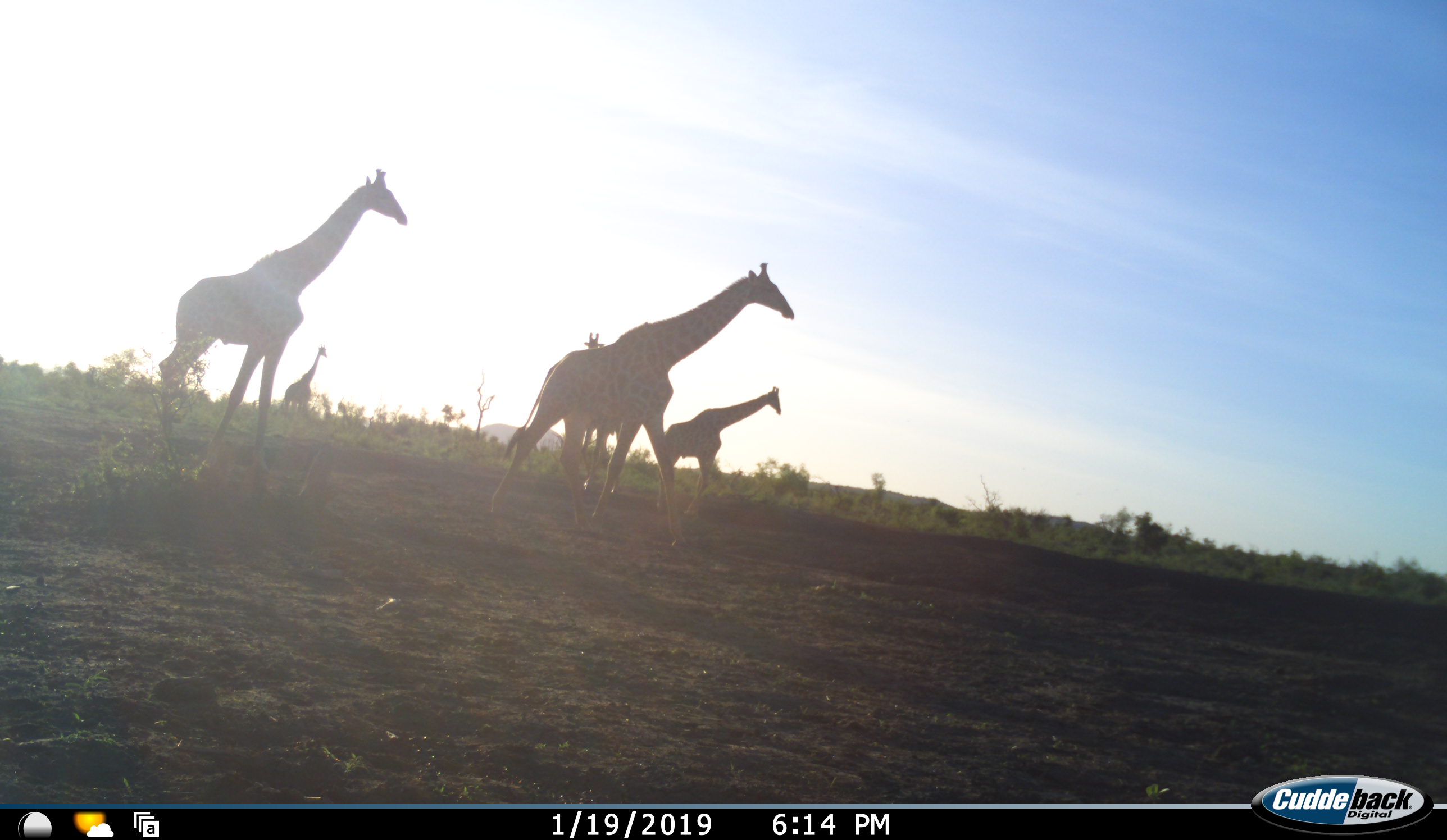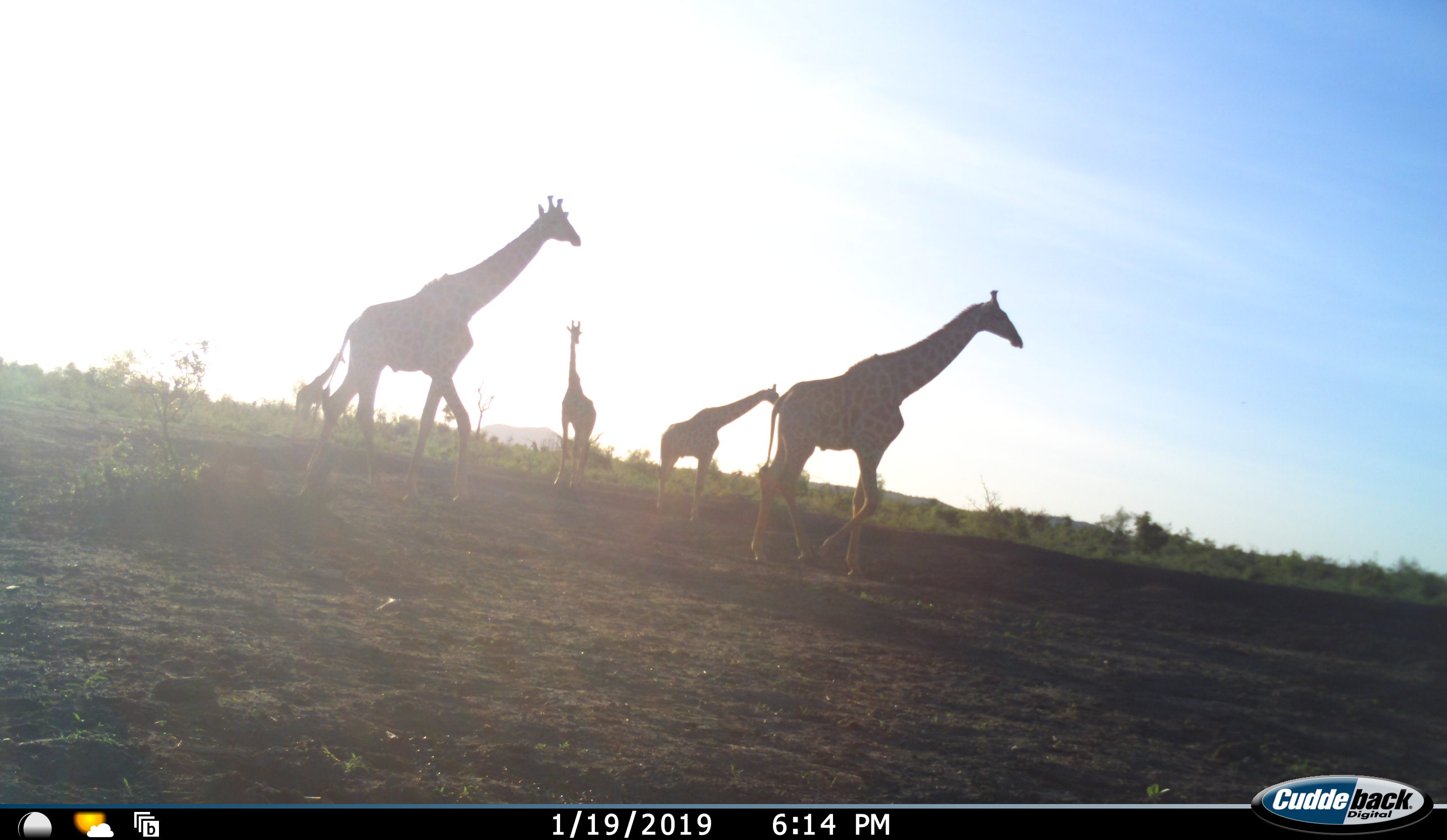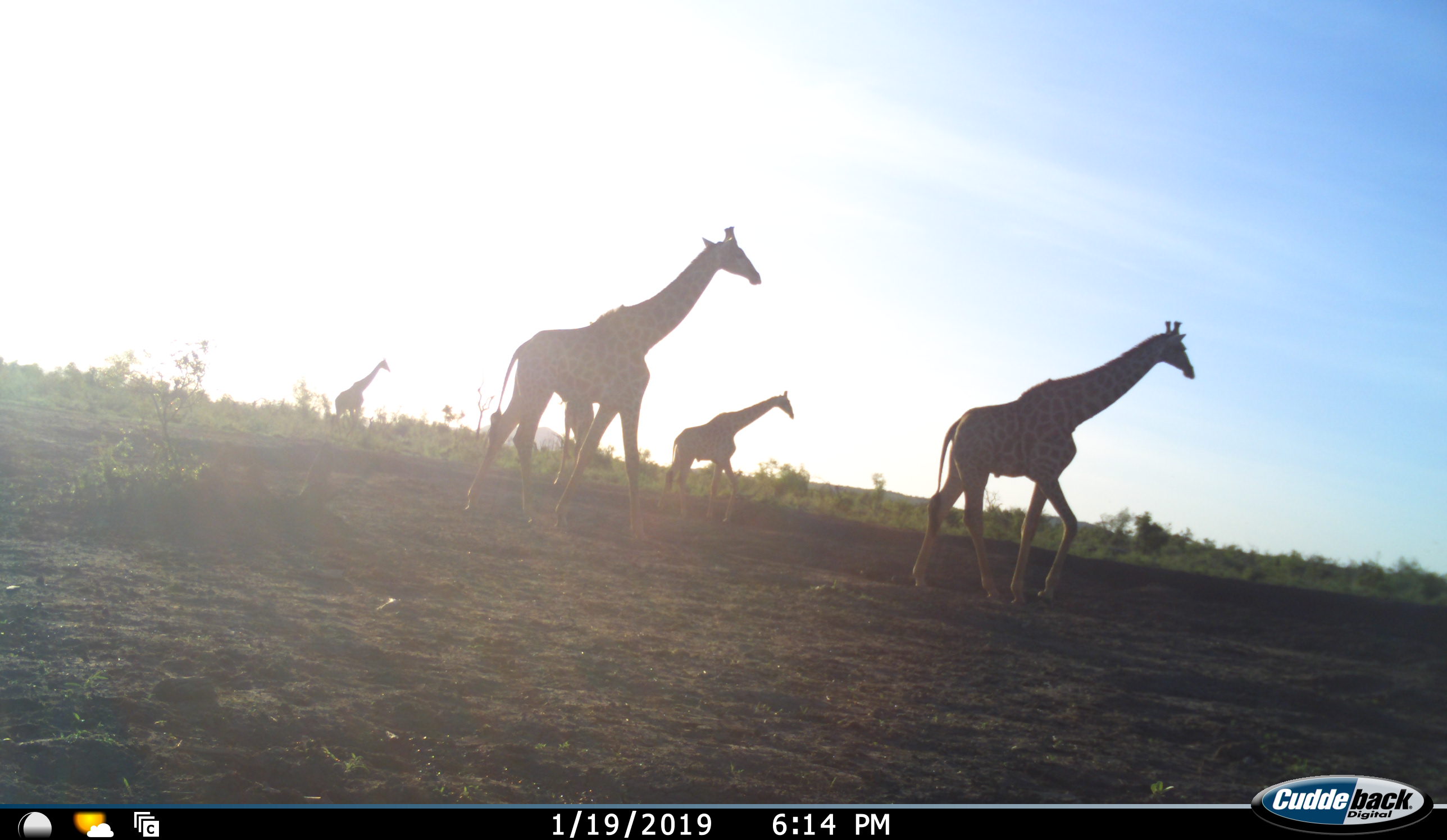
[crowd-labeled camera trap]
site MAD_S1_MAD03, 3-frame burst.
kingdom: Animalia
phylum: Chordata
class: Mammalia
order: Artiodactyla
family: Giraffidae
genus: Giraffa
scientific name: Giraffa camelopardalis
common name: giraffe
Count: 5.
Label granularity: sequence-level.